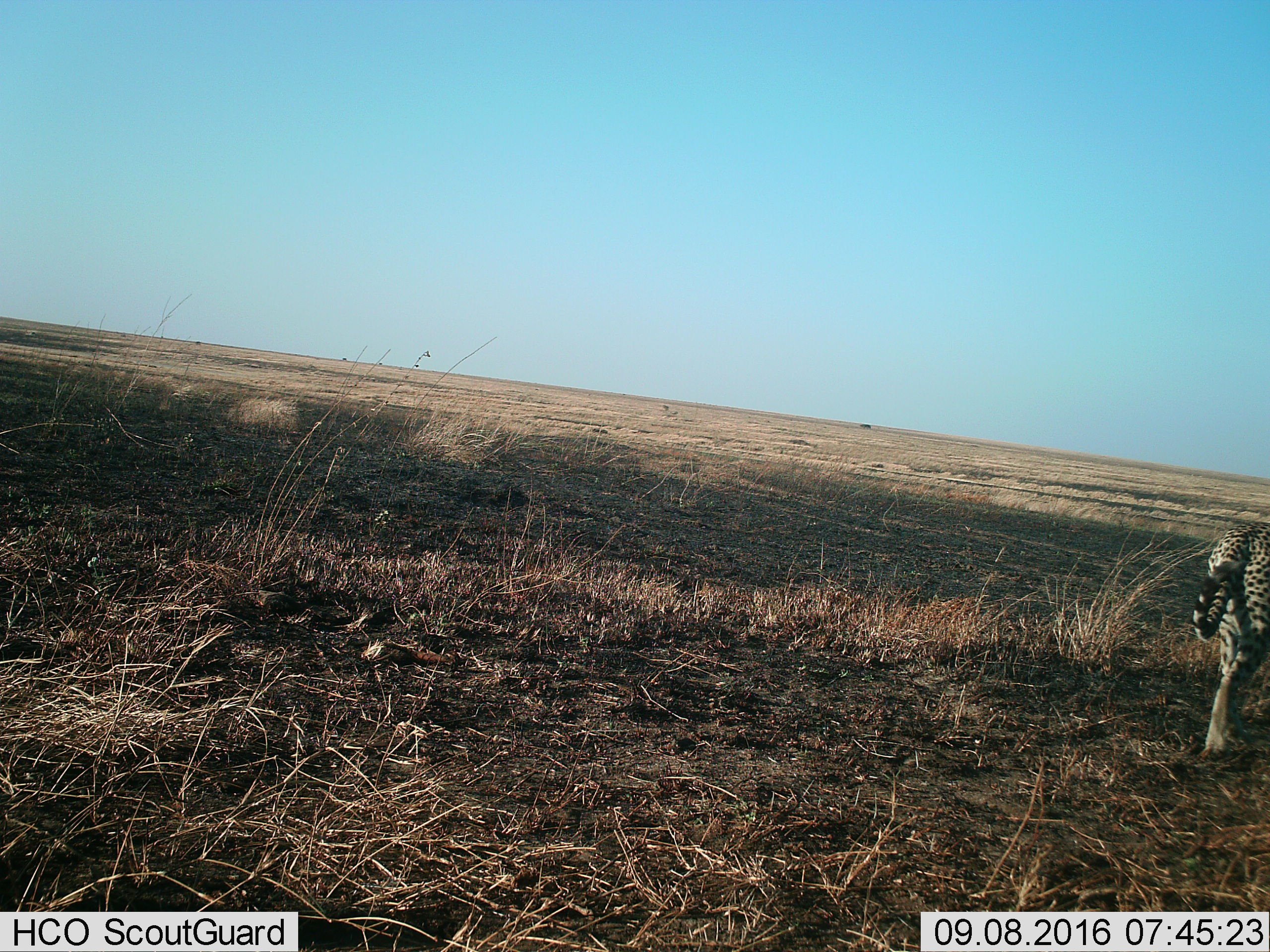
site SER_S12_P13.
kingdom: Animalia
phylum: Chordata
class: Mammalia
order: Carnivora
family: Felidae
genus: Acinonyx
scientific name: Acinonyx jubatus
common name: cheetah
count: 1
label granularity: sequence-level